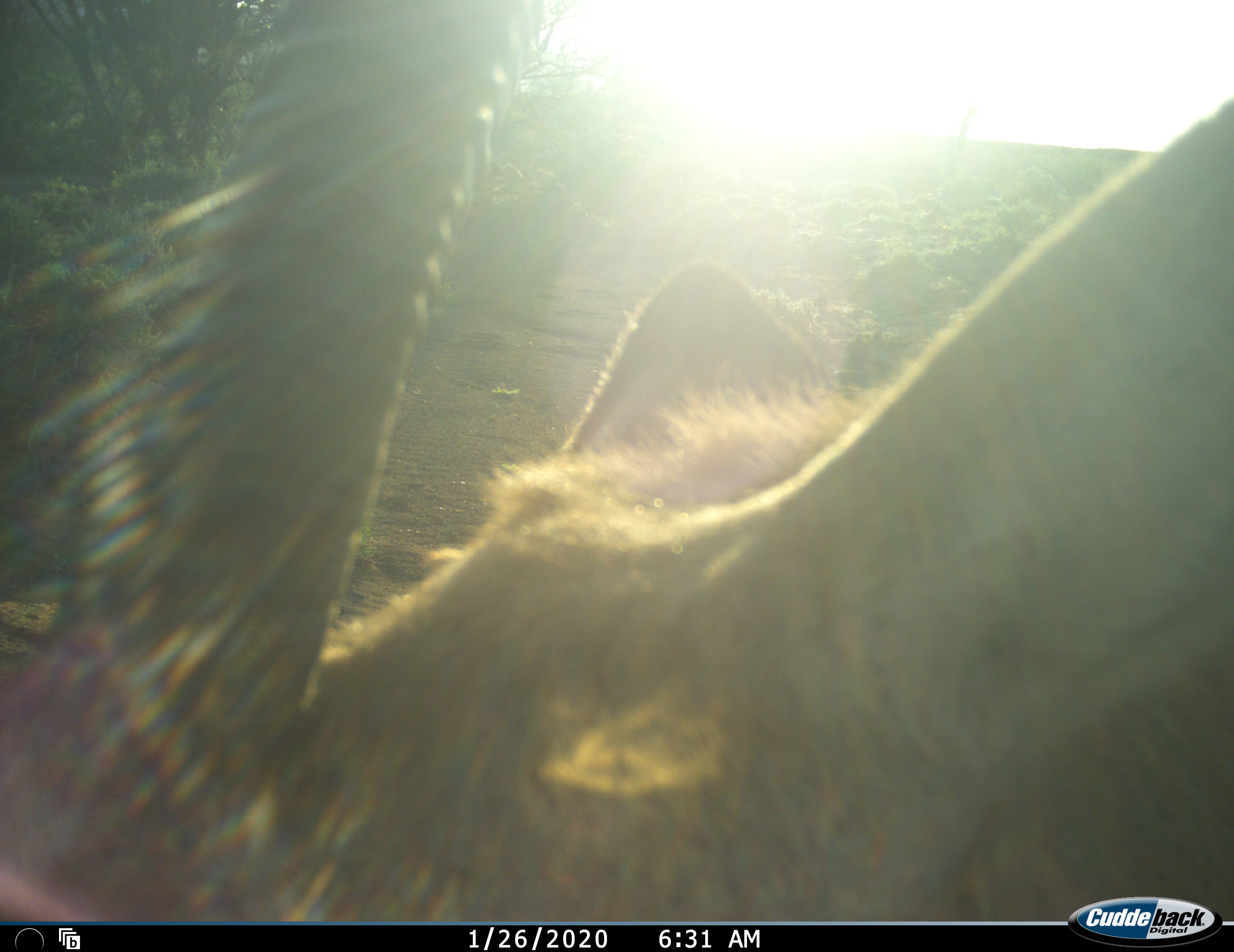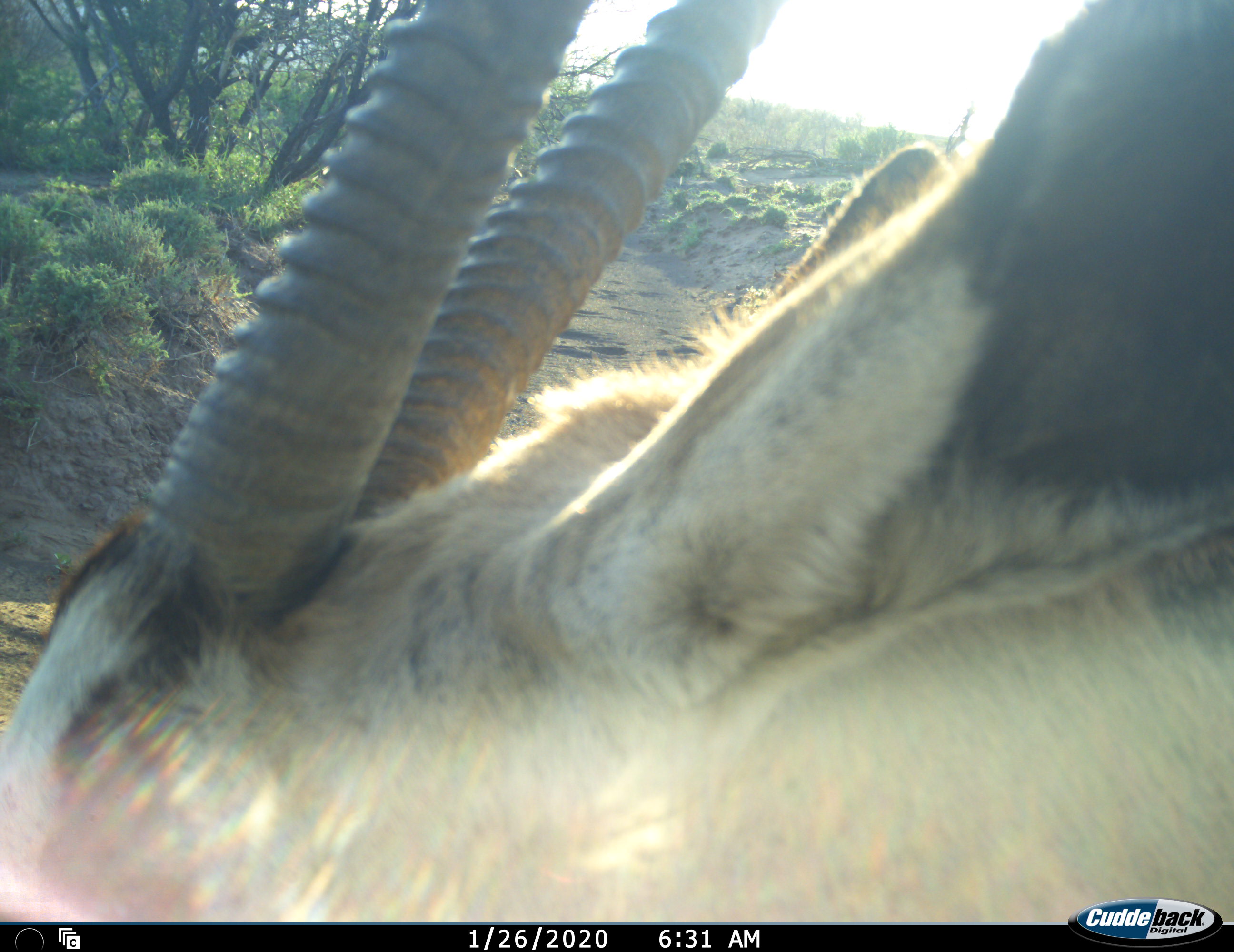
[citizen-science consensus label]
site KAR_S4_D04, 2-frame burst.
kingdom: Animalia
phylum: Chordata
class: Mammalia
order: Artiodactyla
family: Bovidae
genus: Oryx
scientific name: Oryx gazella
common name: gemsbok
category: oryx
Oryx (gemsbok) (Oryx gazella), count 1. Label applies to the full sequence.